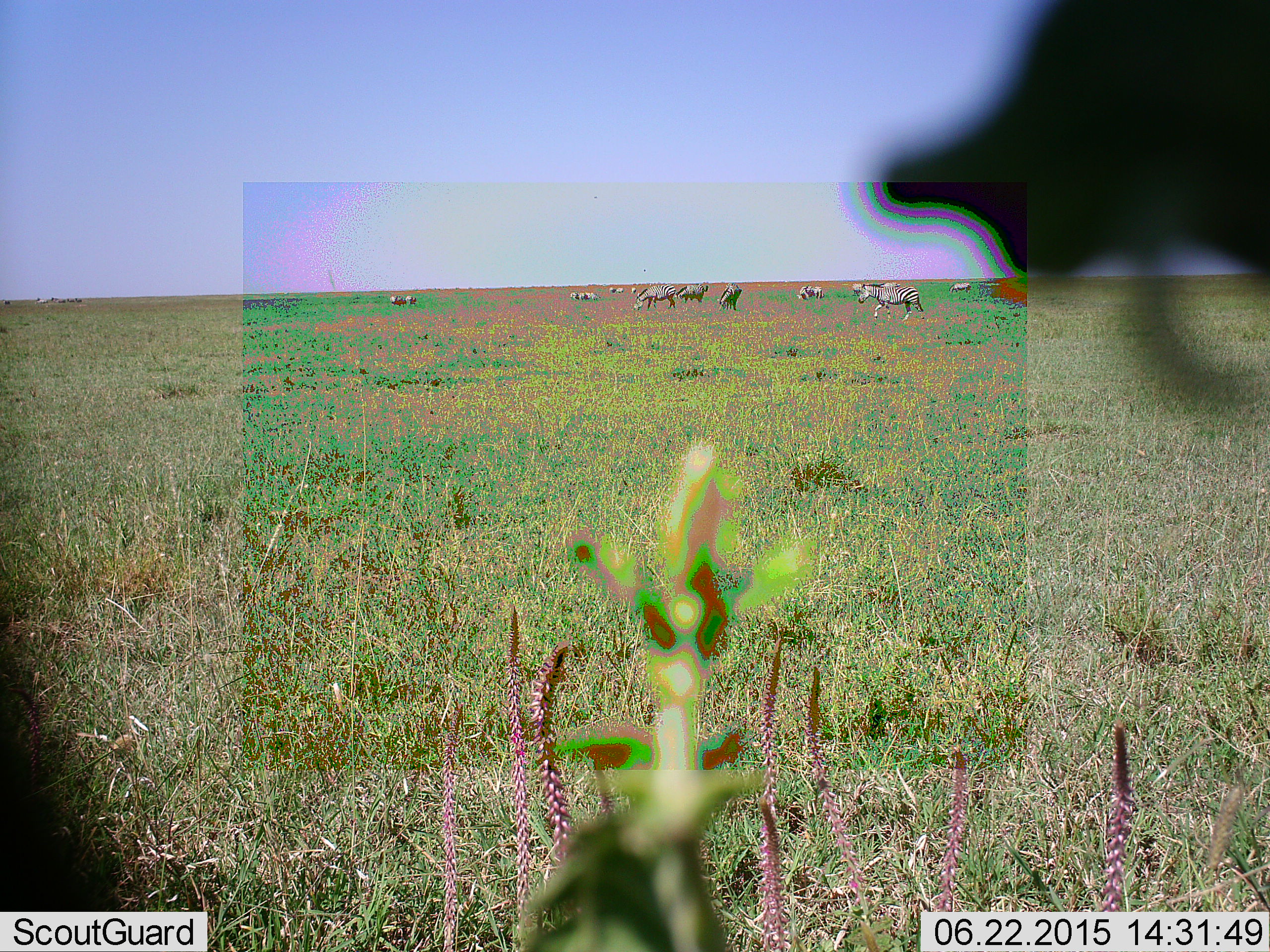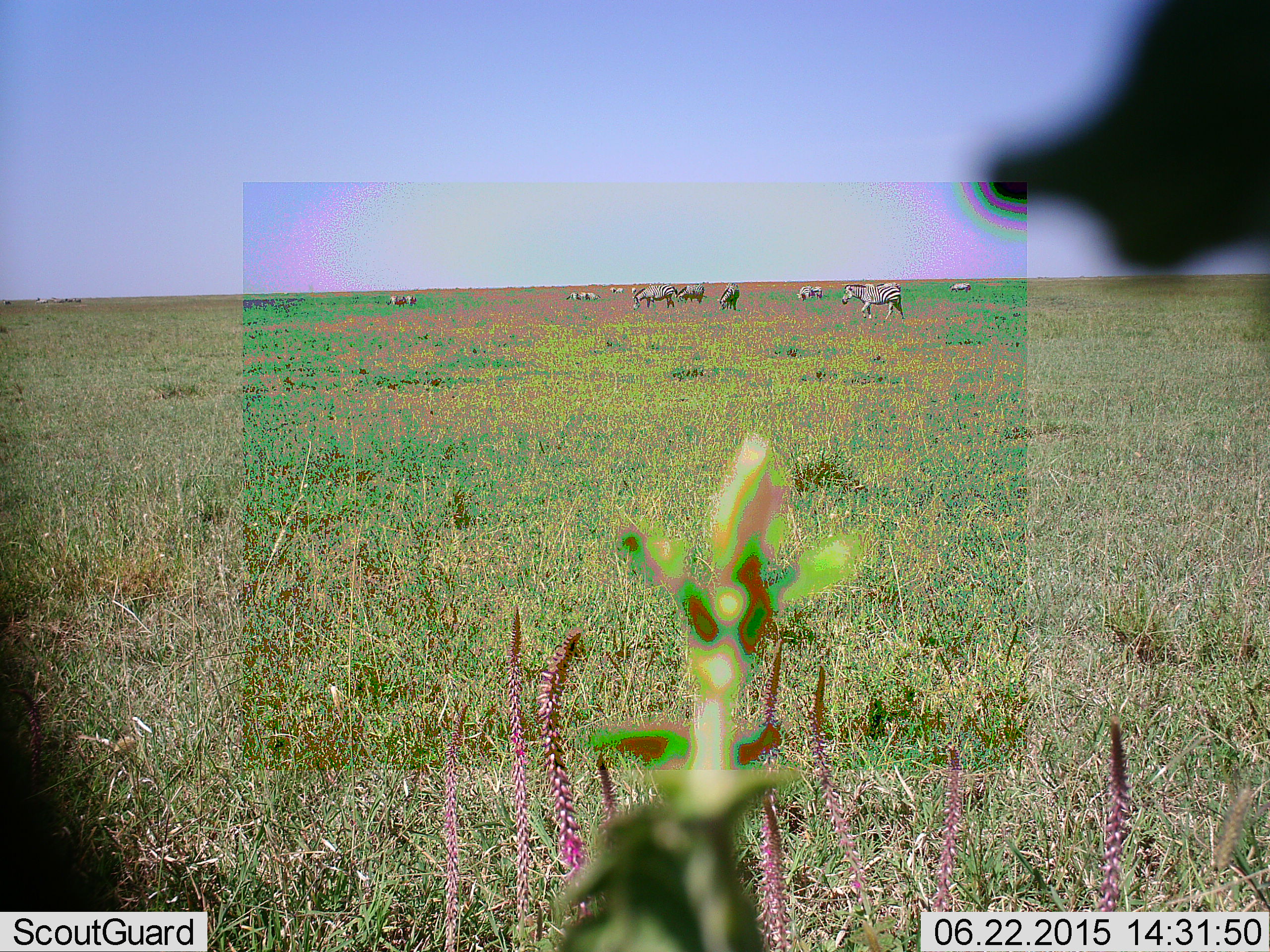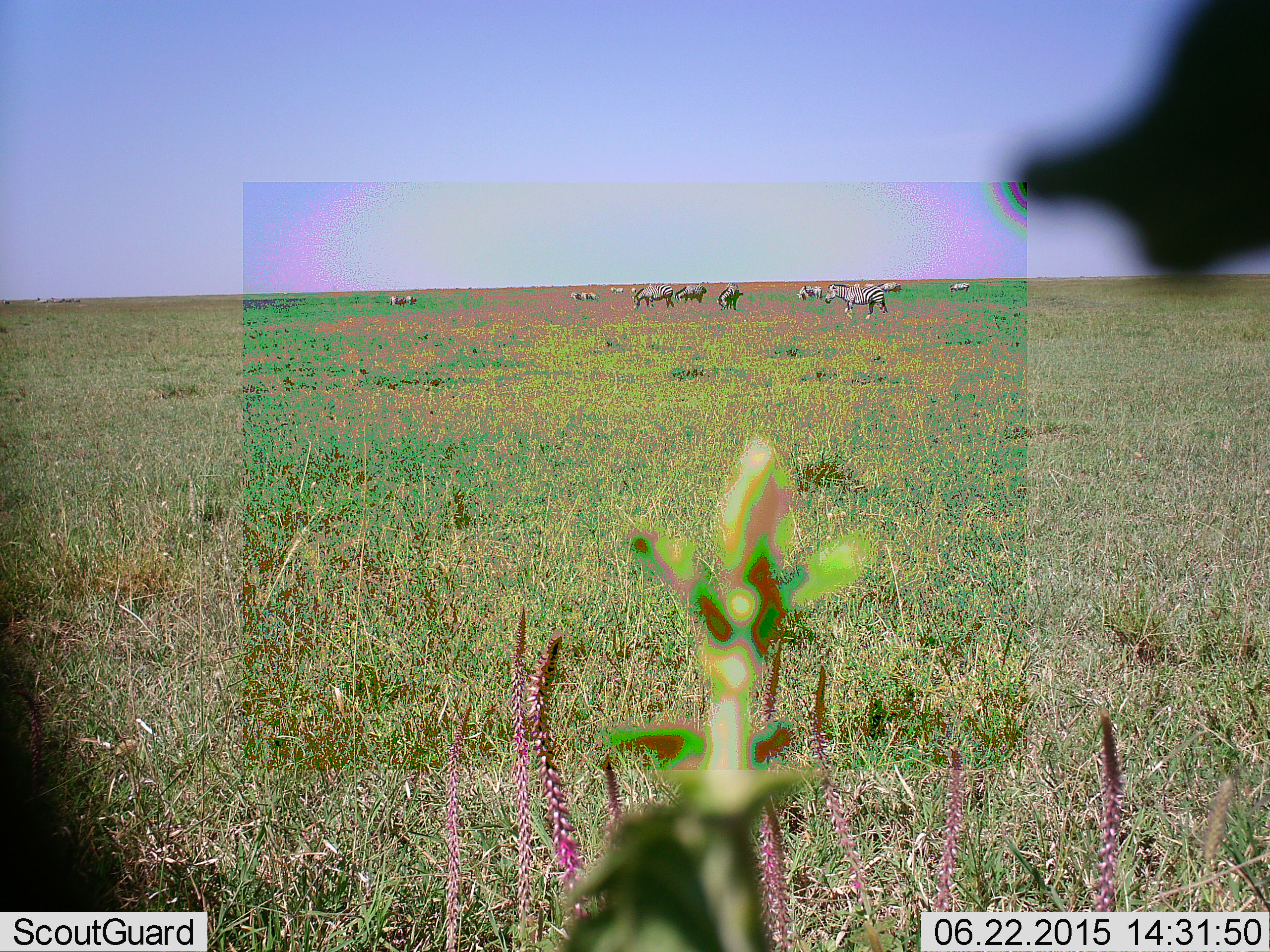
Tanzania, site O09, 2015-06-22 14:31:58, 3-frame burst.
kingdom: Animalia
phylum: Chordata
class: Mammalia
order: Perissodactyla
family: Equidae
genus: Equus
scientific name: Equus quagga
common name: plains zebra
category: zebra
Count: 11-50.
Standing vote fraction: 64%.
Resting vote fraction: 9%.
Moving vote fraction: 82%.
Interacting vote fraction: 9%.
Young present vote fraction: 9%.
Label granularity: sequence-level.